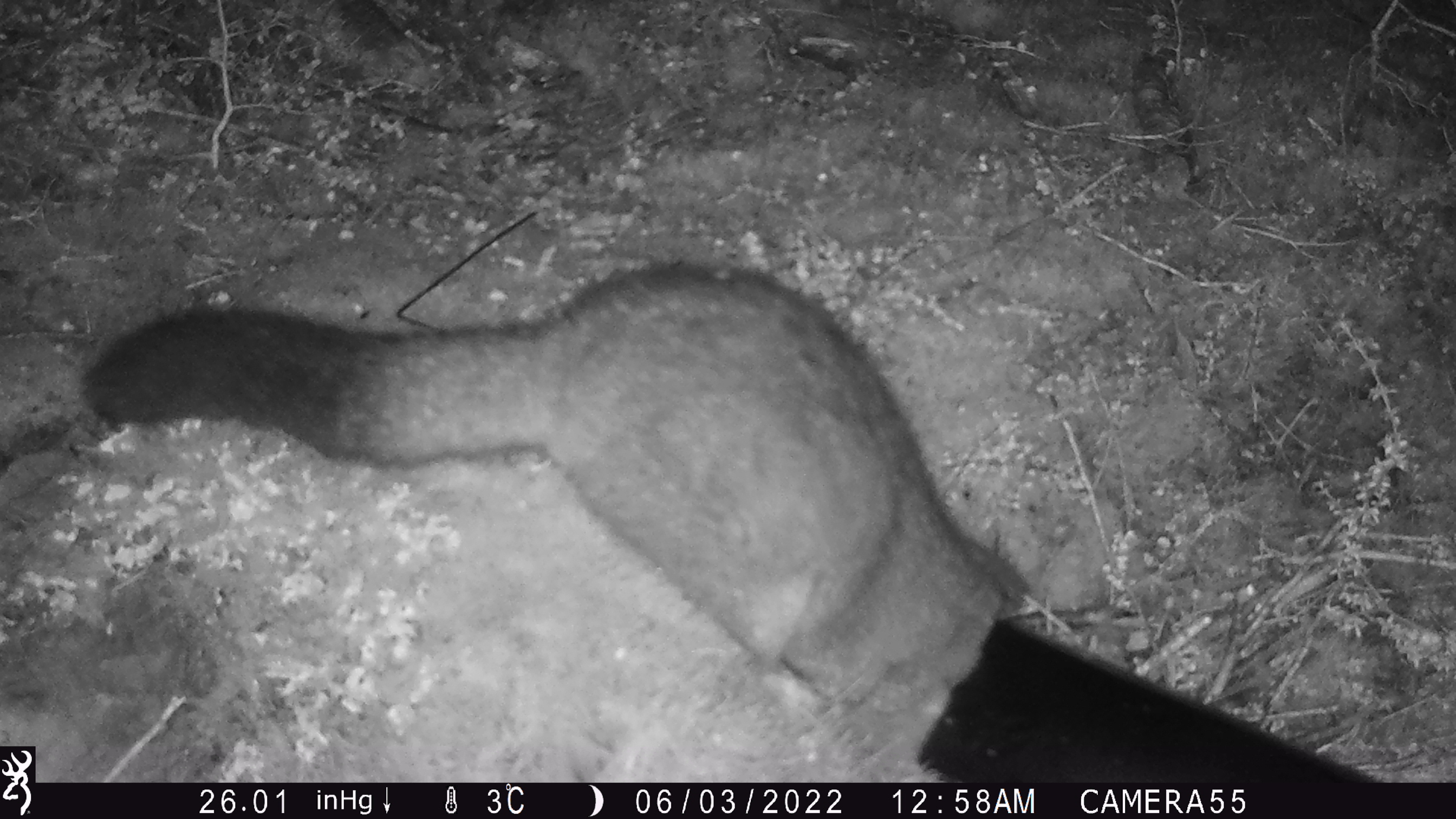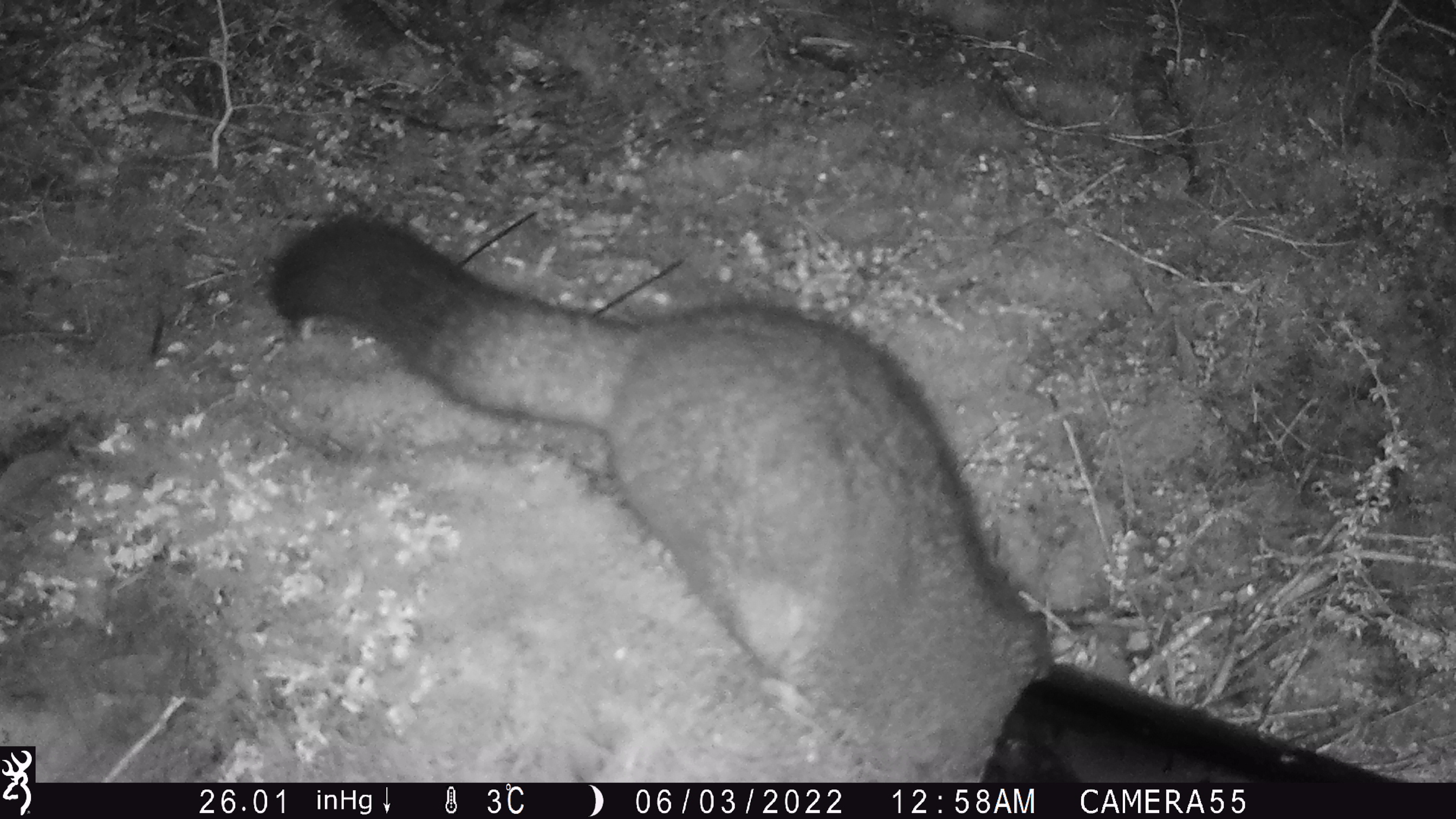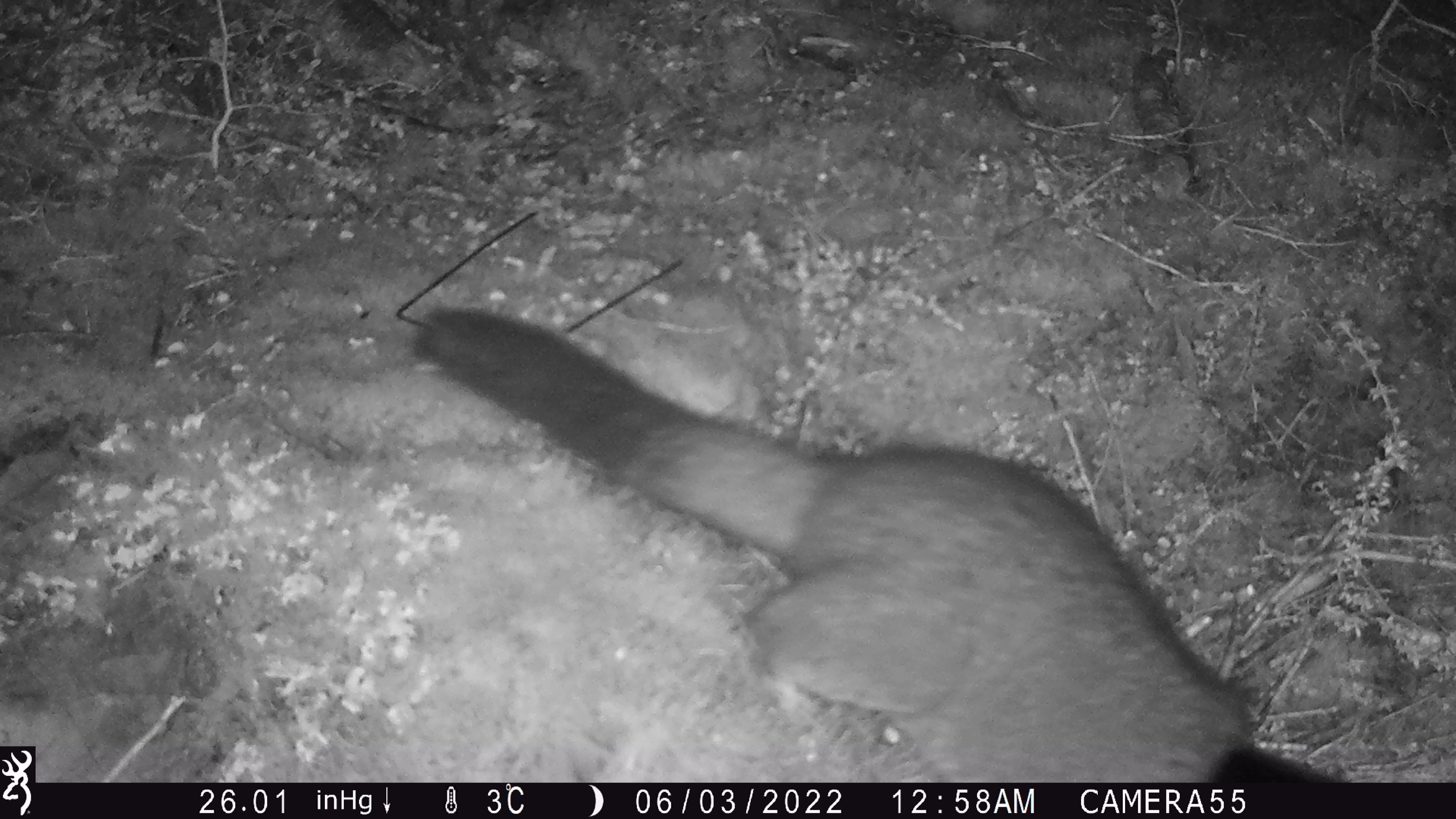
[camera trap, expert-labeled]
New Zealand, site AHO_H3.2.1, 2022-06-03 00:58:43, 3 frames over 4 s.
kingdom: Animalia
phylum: Chordata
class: Mammalia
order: Diprotodontia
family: Phalangeridae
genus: Trichosurus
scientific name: Trichosurus vulpecula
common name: common brushtail possum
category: possum